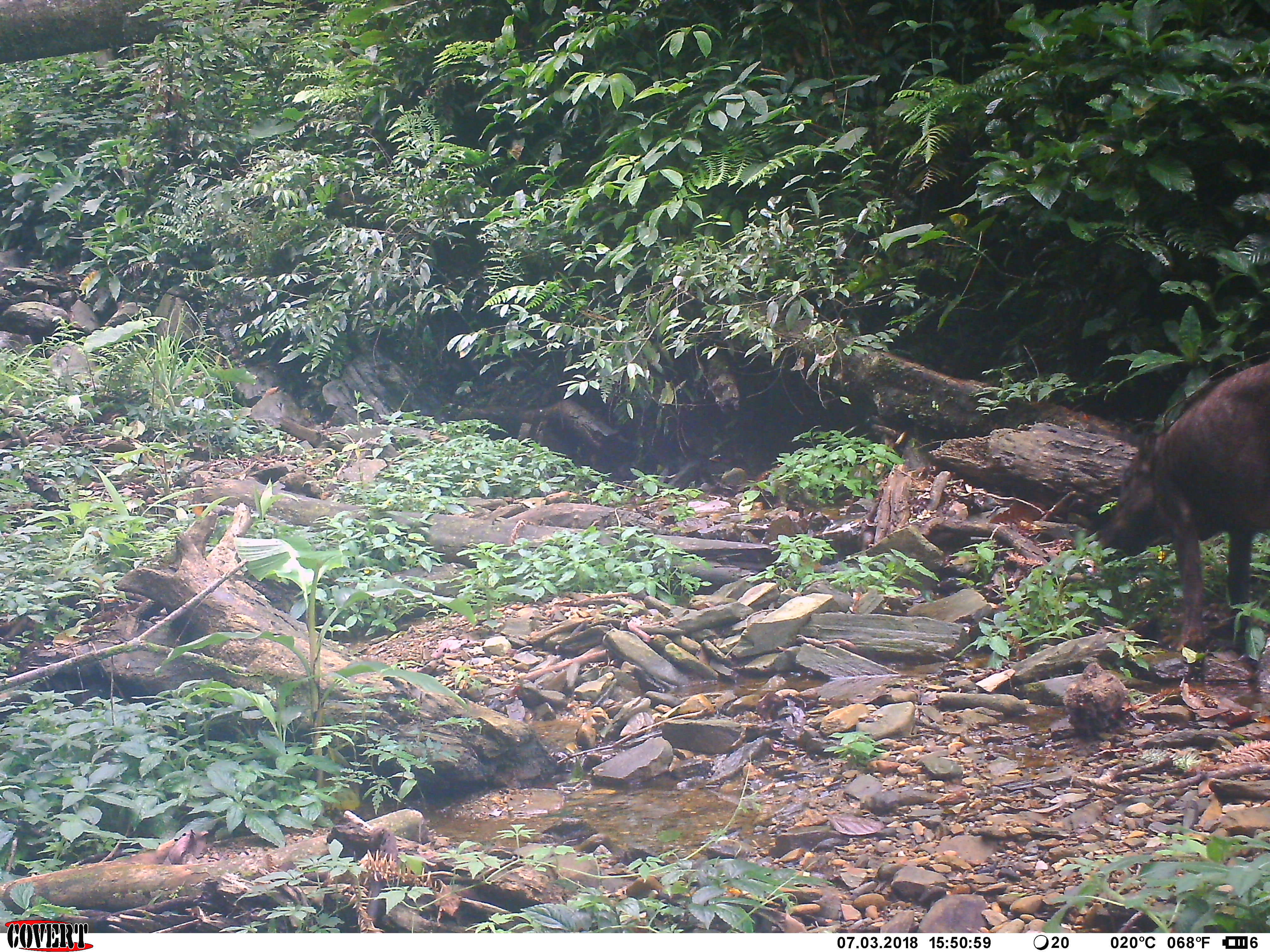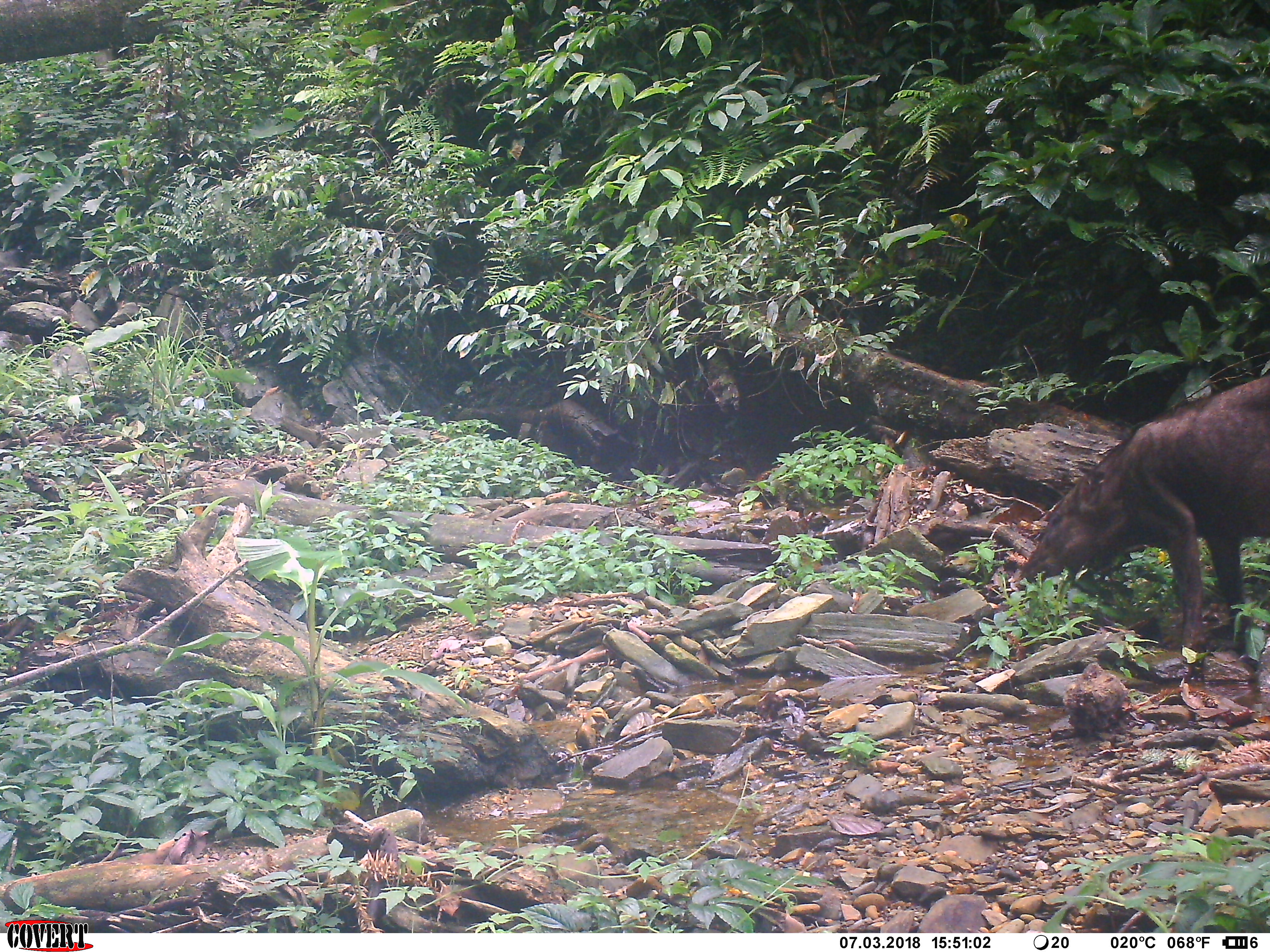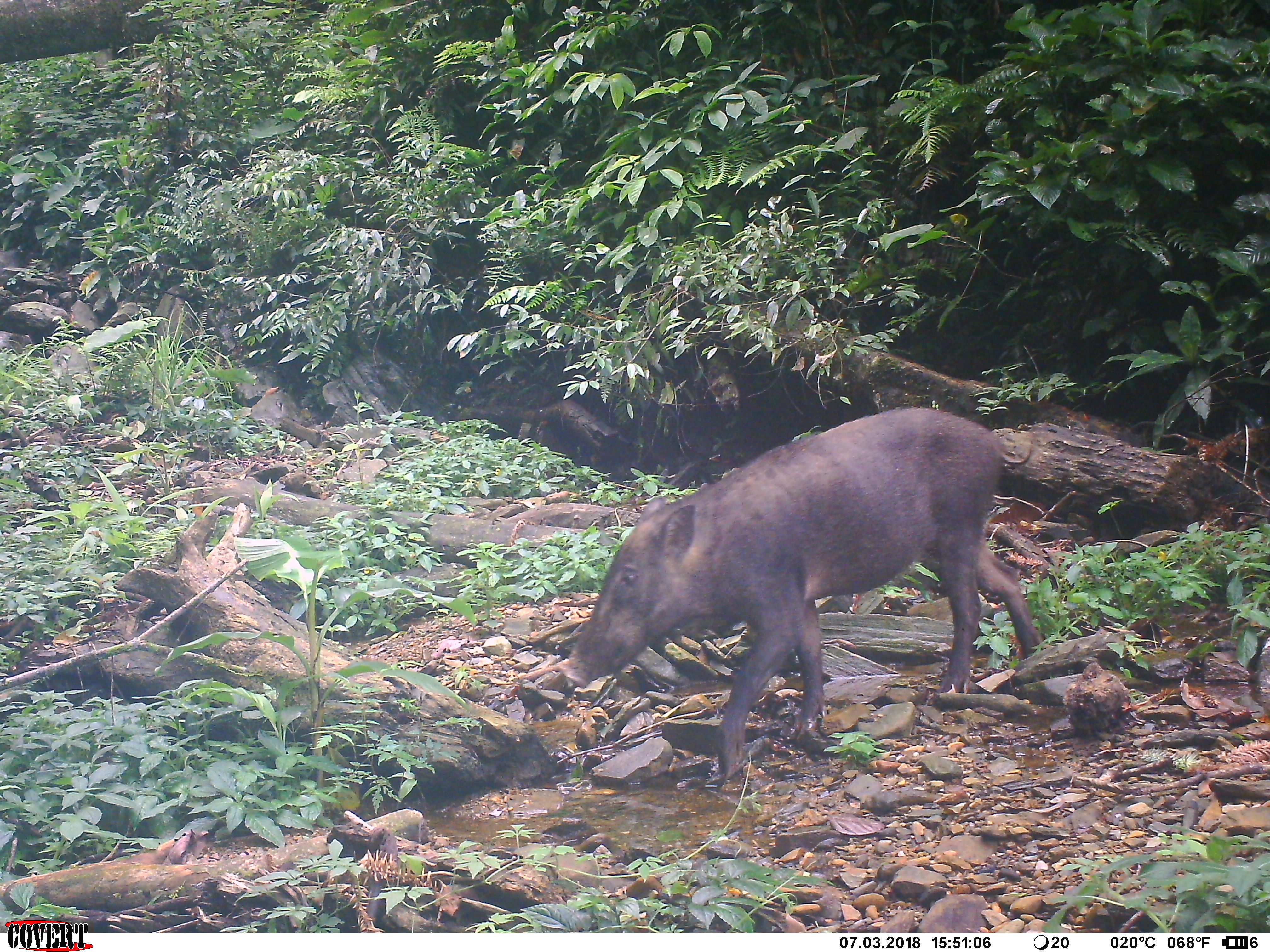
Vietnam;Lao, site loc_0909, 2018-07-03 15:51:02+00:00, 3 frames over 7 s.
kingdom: Animalia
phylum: Chordata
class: Mammalia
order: Artiodactyla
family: Suidae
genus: Sus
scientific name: Sus scrofa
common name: eurasian wild pig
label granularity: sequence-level